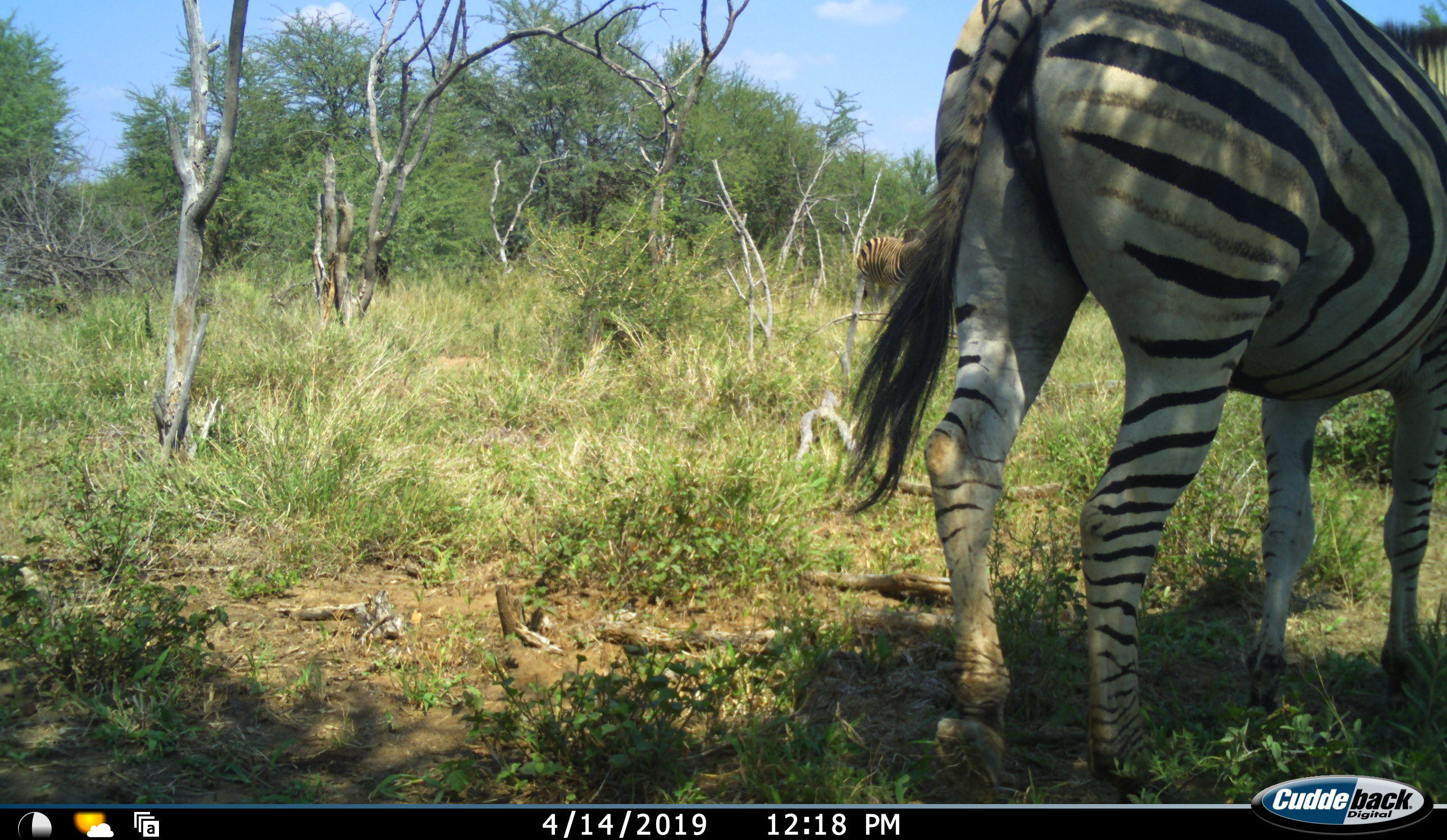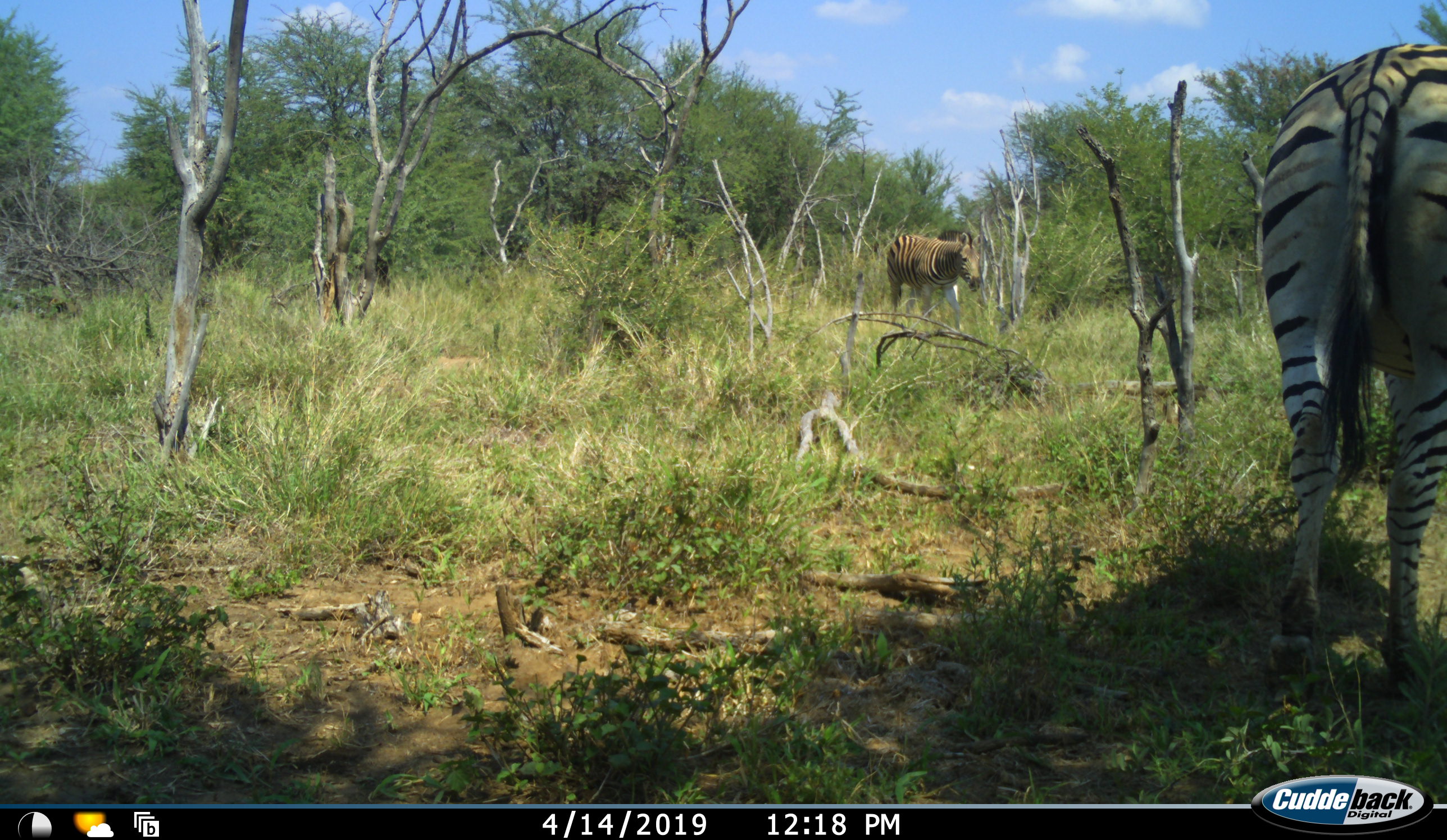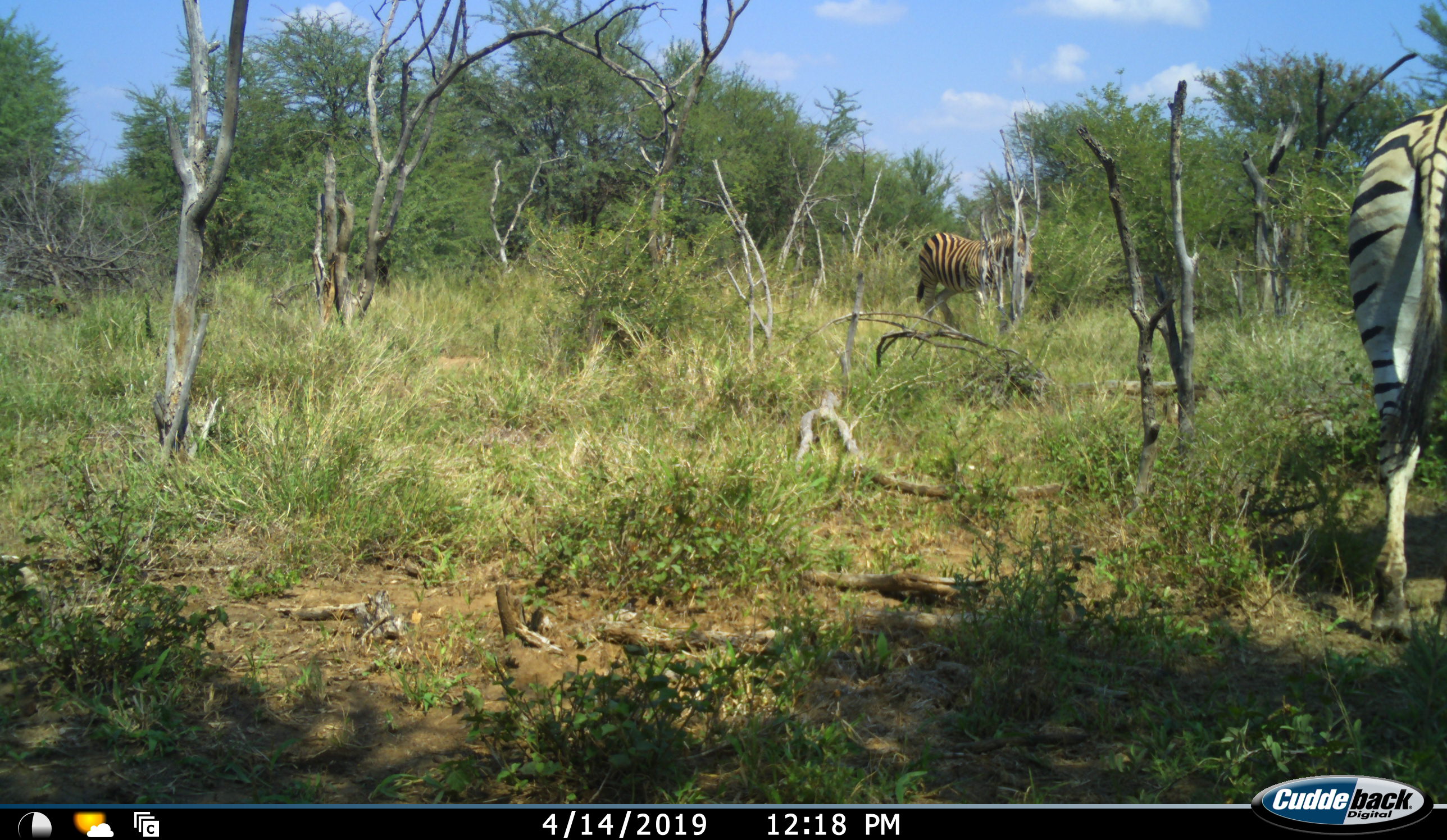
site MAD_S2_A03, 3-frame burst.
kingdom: Animalia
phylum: Chordata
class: Mammalia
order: Perissodactyla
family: Equidae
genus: Equus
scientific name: Equus quagga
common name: plains zebra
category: zebraplains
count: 2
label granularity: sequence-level